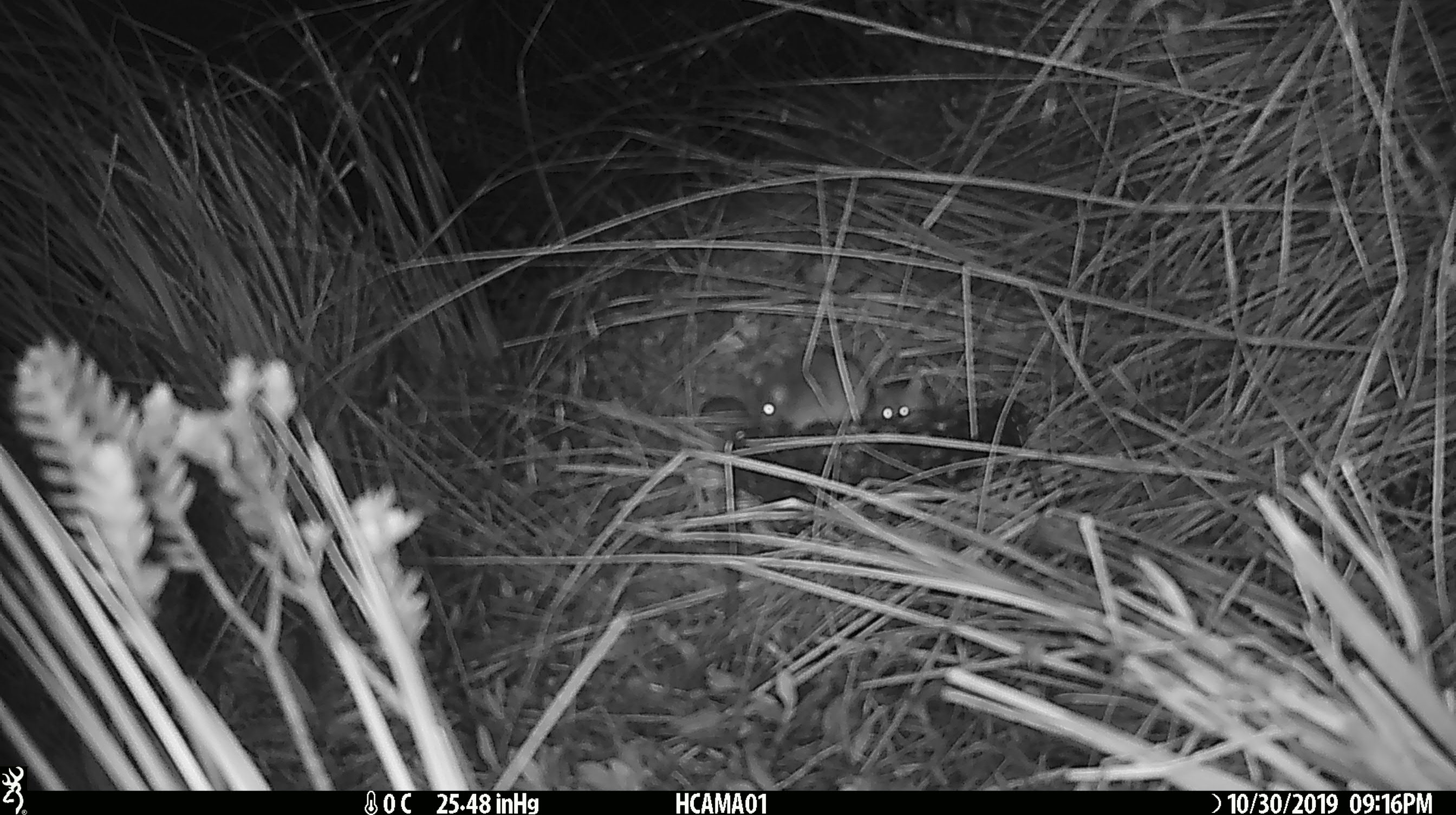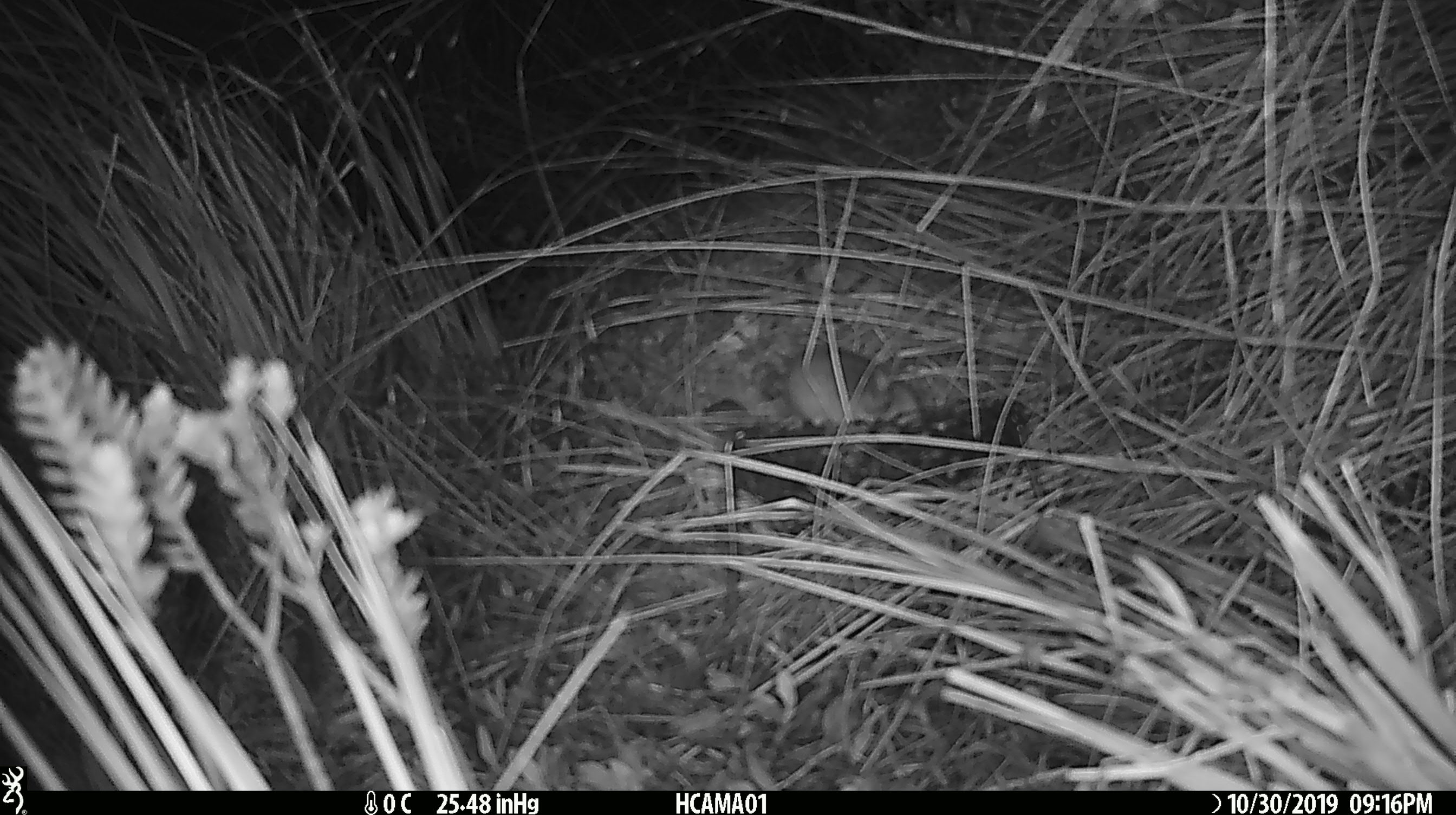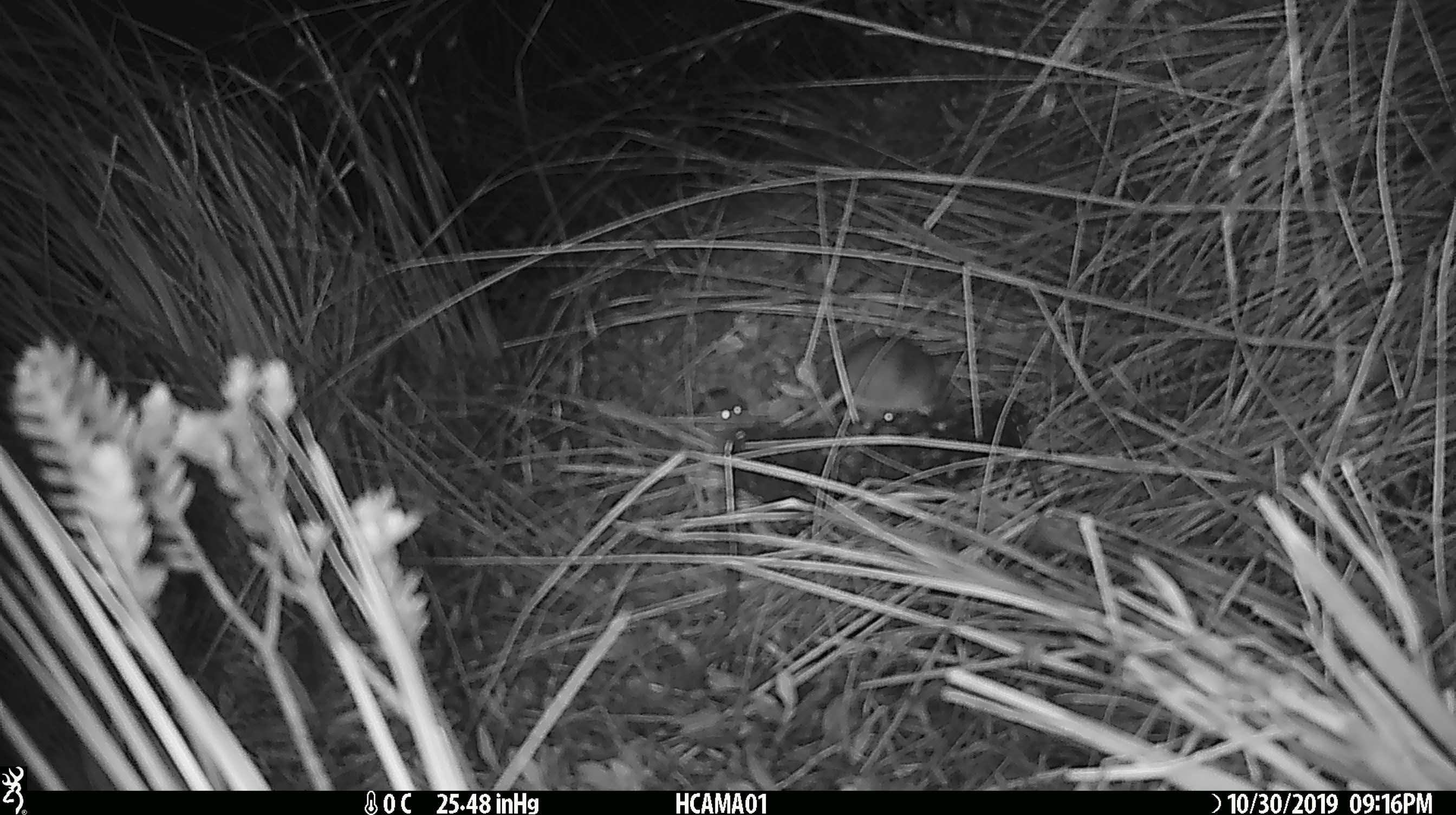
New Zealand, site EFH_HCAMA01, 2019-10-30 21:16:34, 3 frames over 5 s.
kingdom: Animalia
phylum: Chordata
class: Mammalia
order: Rodentia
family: Muridae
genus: Mus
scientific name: Mus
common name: mouse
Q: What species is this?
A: Mouse (Mus).